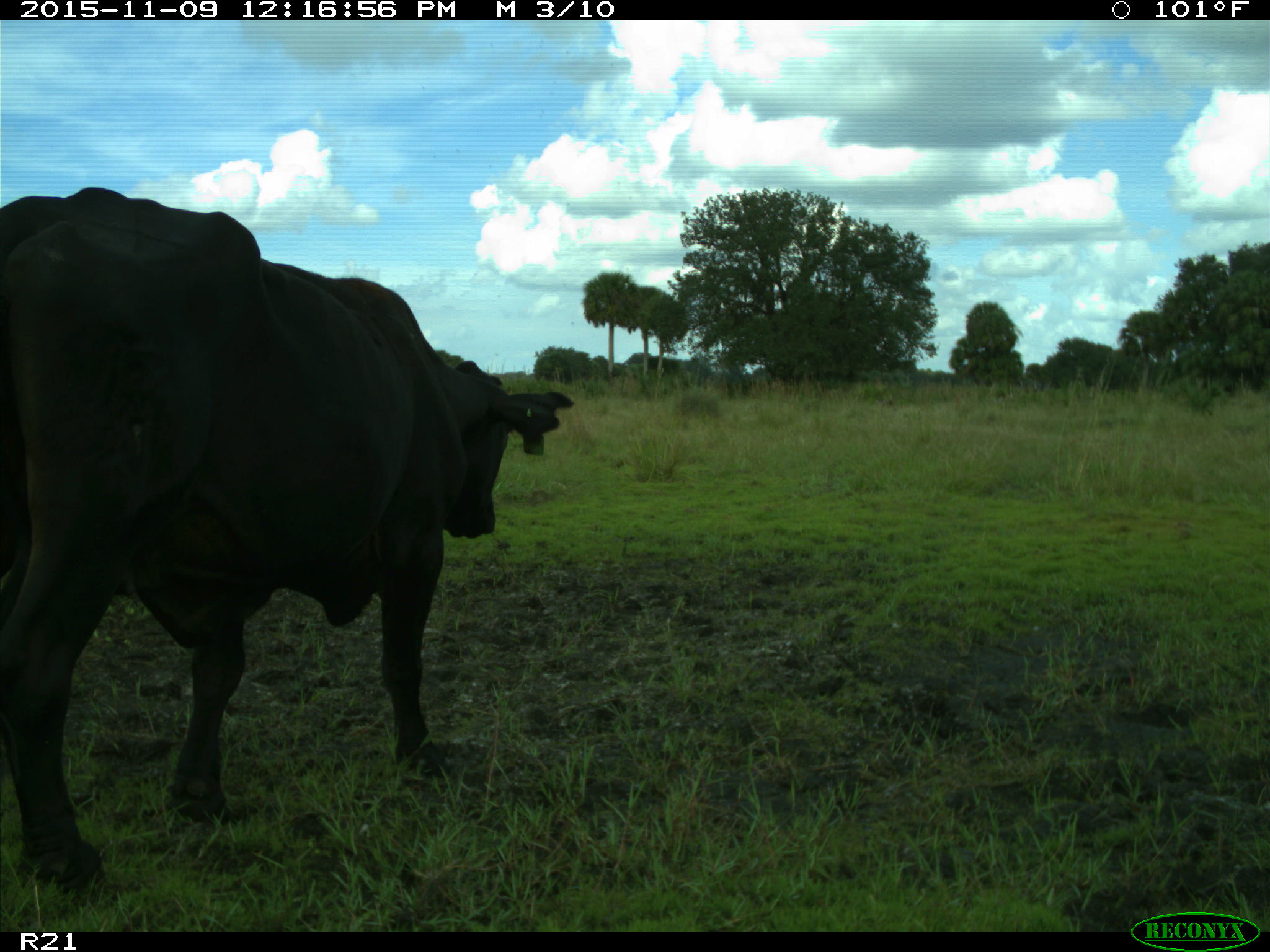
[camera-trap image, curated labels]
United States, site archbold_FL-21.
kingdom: Animalia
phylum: Chordata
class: Mammalia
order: Artiodactyla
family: Bovidae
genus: Bos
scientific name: Bos taurus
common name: domestic cow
Bos taurus (domestic cow).